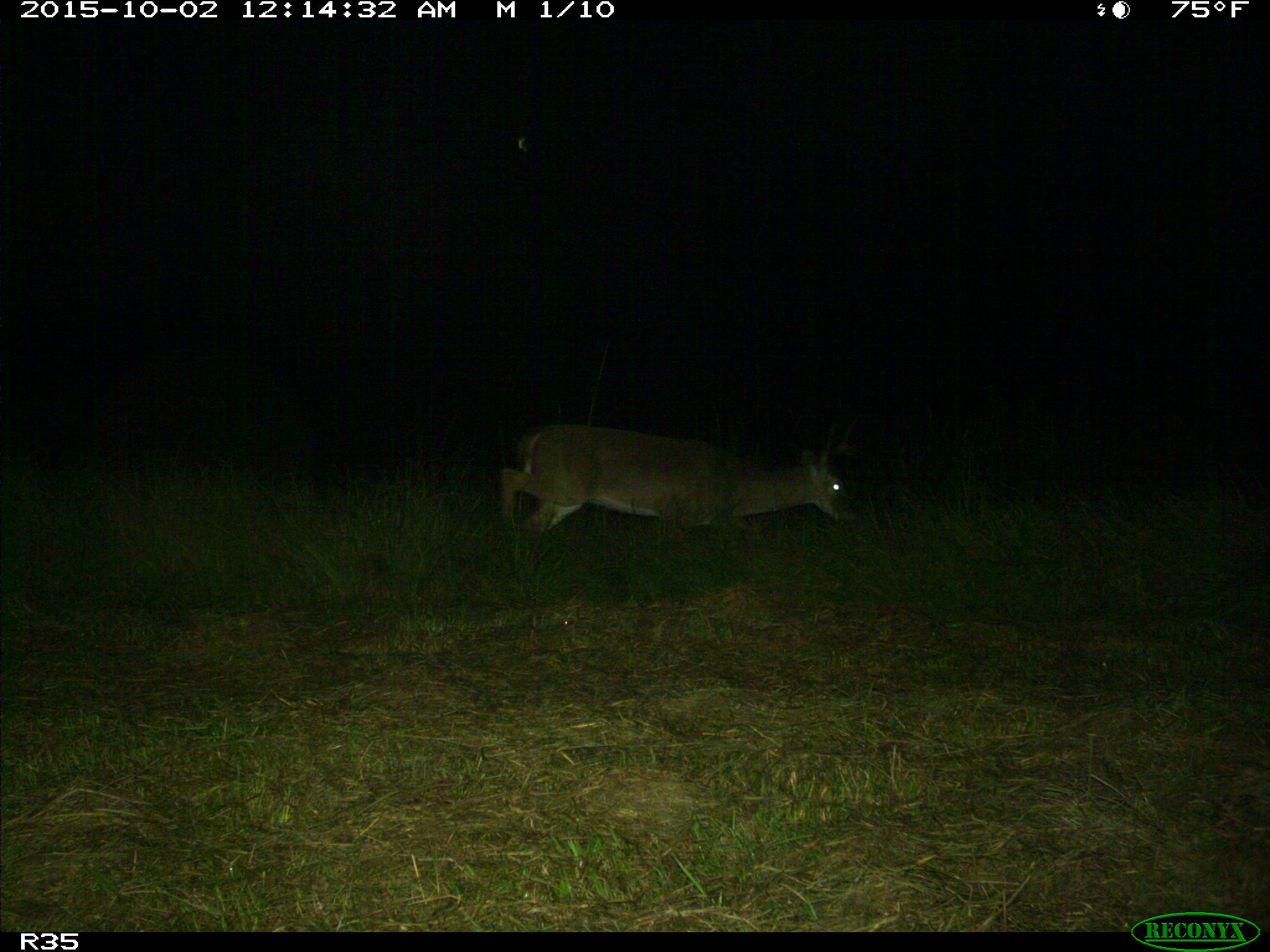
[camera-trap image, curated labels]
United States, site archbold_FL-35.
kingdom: Animalia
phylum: Chordata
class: Mammalia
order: Artiodactyla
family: Cervidae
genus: Odocoileus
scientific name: Odocoileus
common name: deer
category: unidentified deer